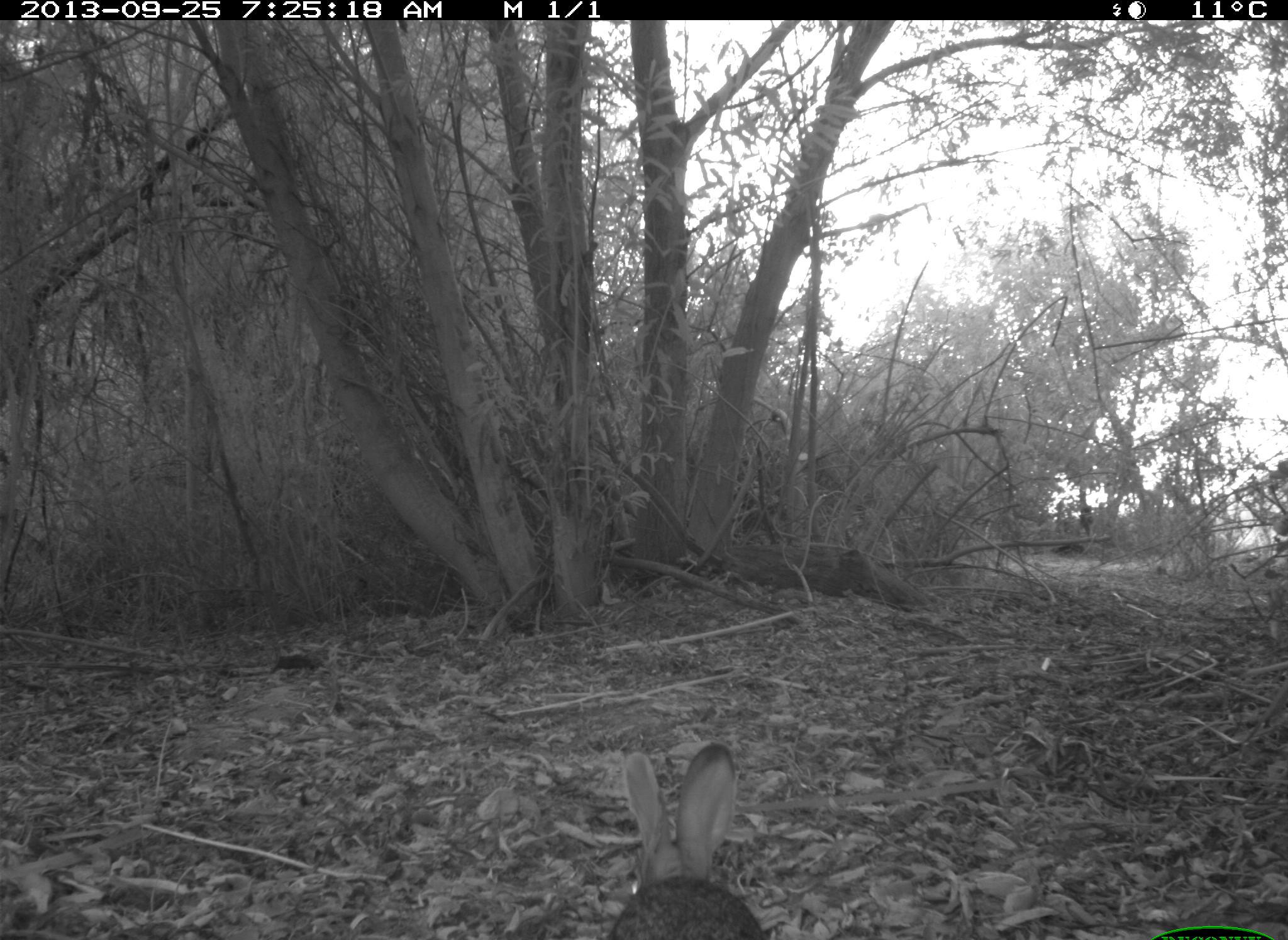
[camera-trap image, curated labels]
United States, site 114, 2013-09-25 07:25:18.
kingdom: Animalia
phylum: Chordata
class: Mammalia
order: Lagomorpha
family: Leporidae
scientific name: Leporidae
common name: rabbits and hares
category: rabbit